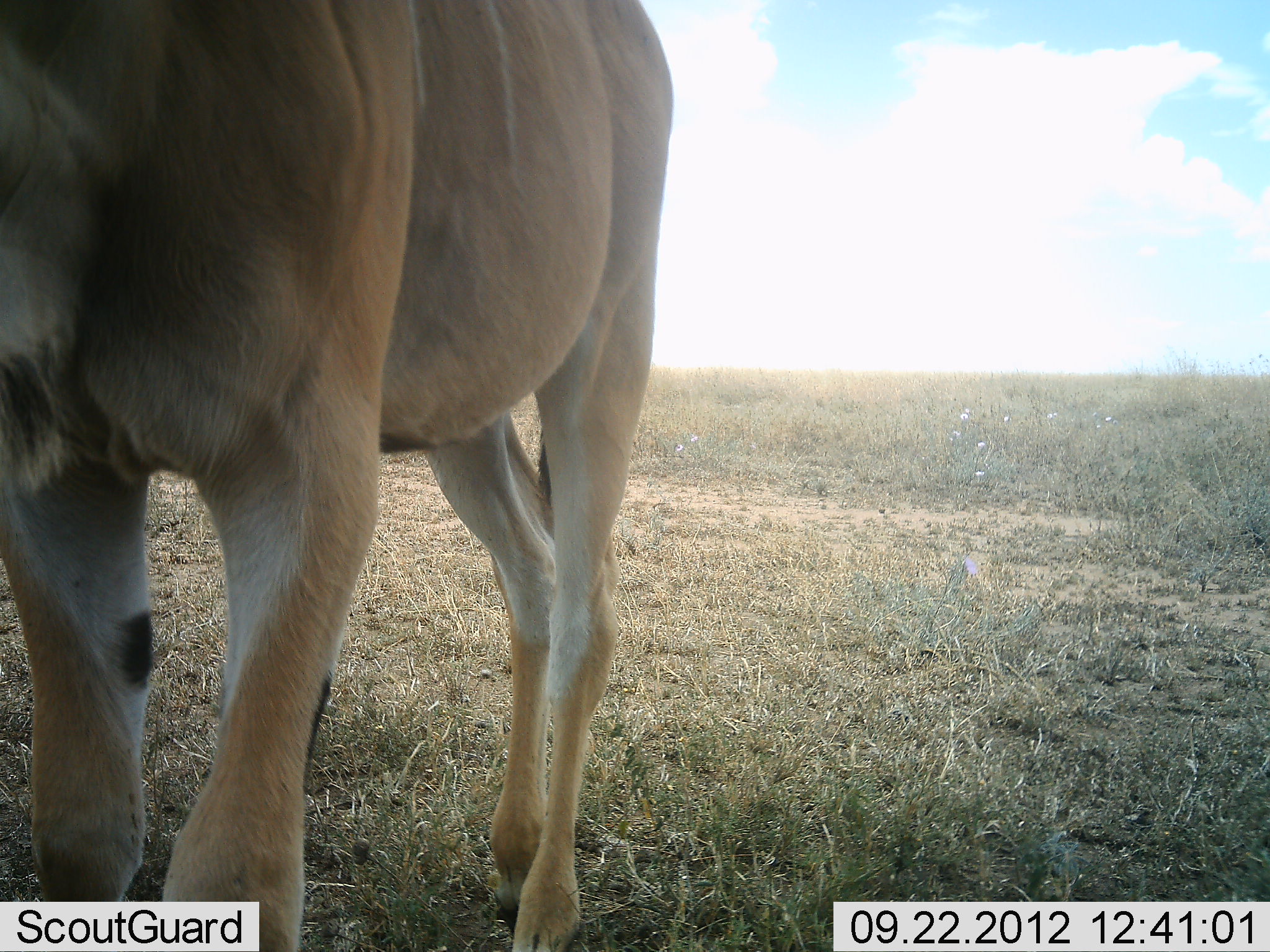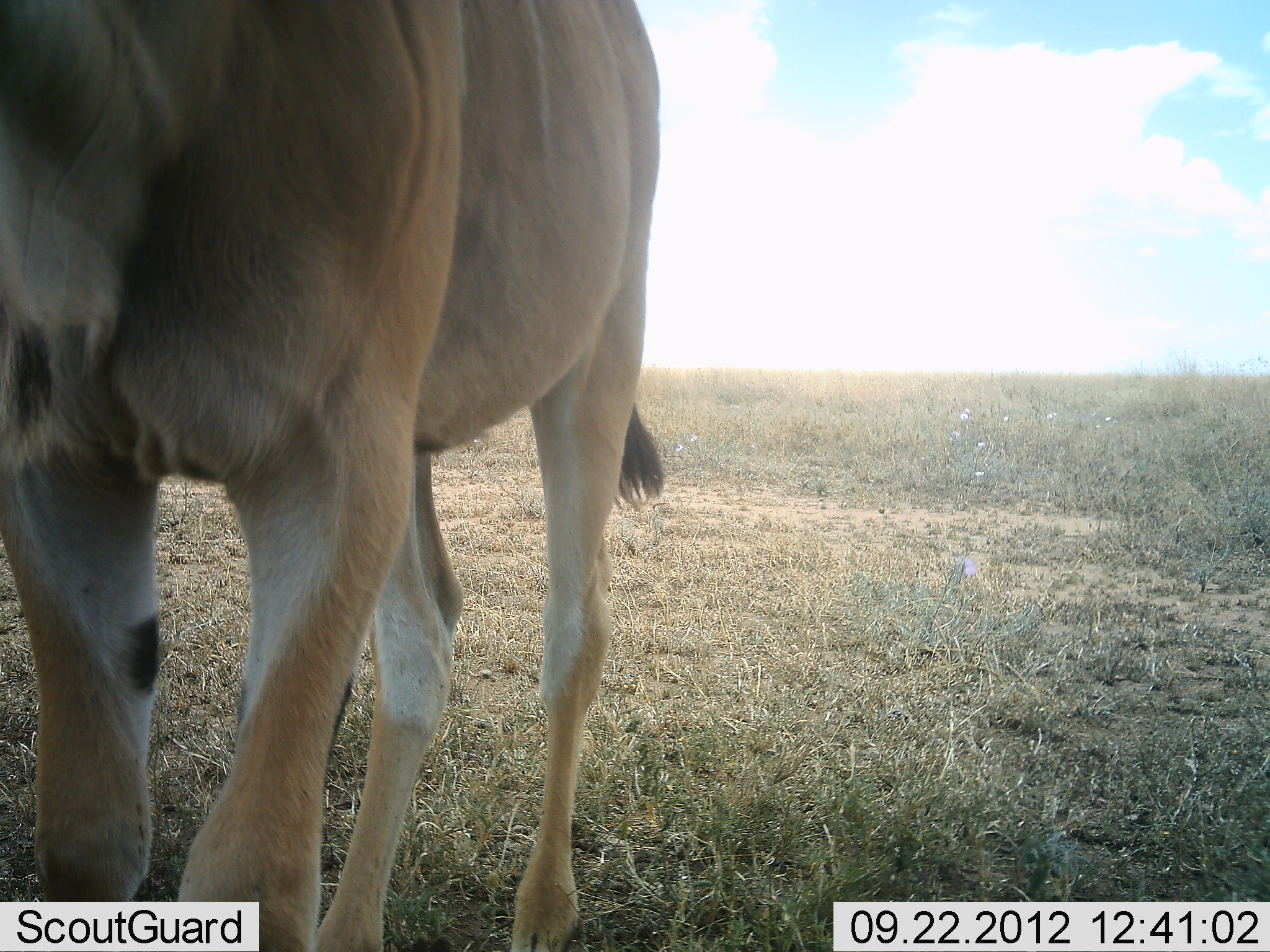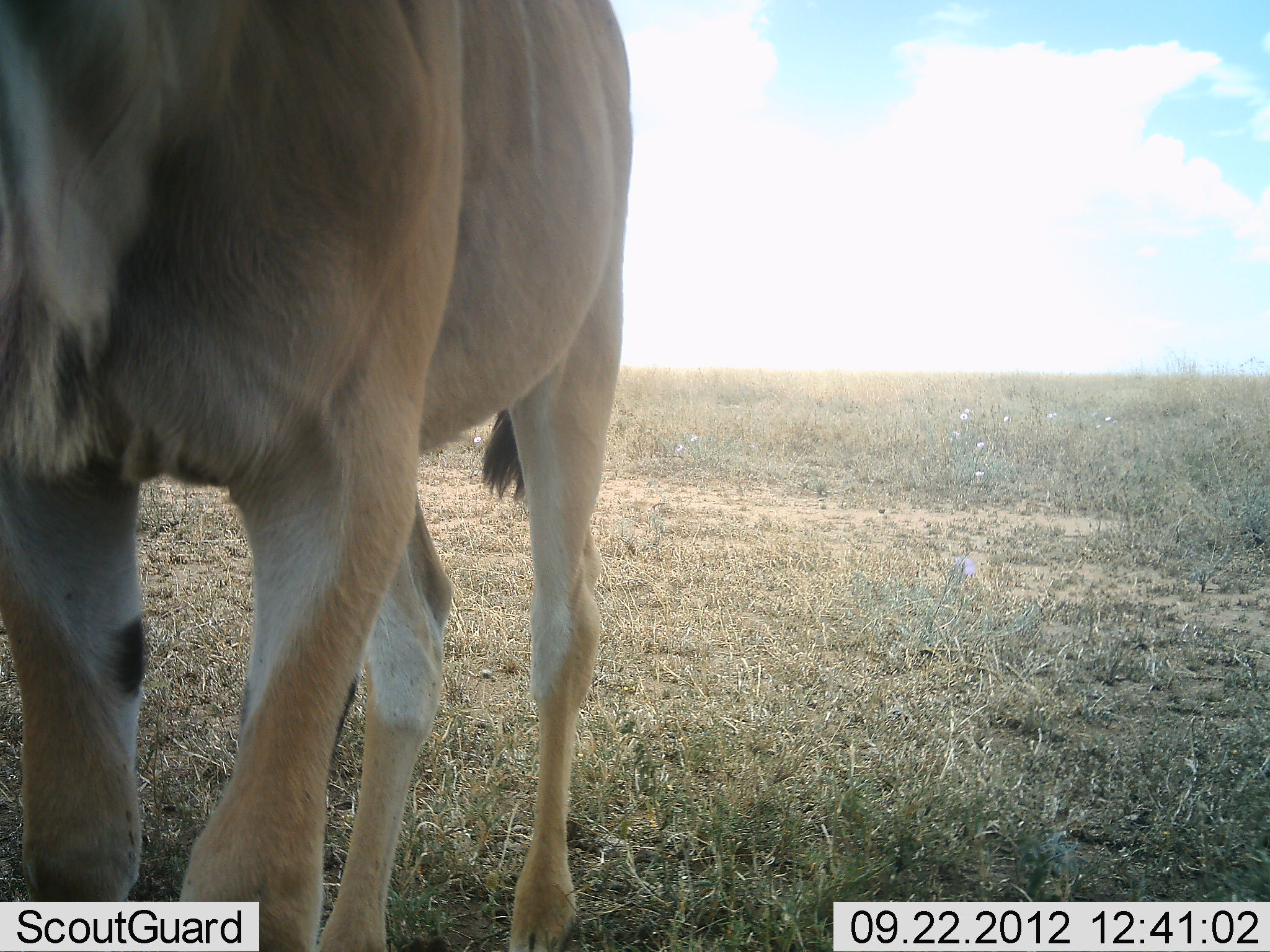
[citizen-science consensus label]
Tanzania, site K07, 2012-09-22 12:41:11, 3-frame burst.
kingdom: Animalia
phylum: Chordata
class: Mammalia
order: Artiodactyla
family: Bovidae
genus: Tragelaphus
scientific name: Tragelaphus oryx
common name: eland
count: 1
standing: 90%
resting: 0%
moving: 10%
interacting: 0%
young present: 0%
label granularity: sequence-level